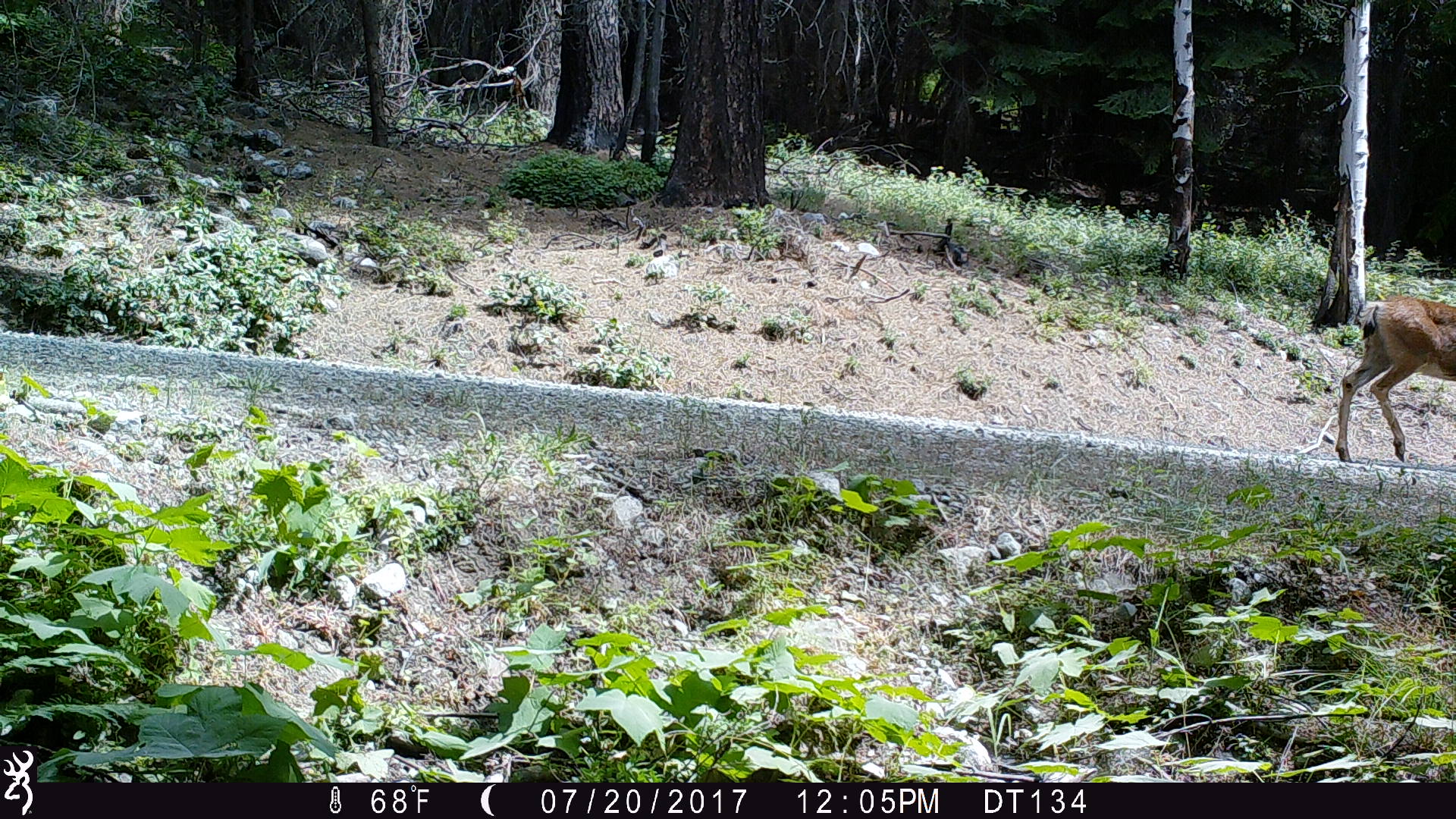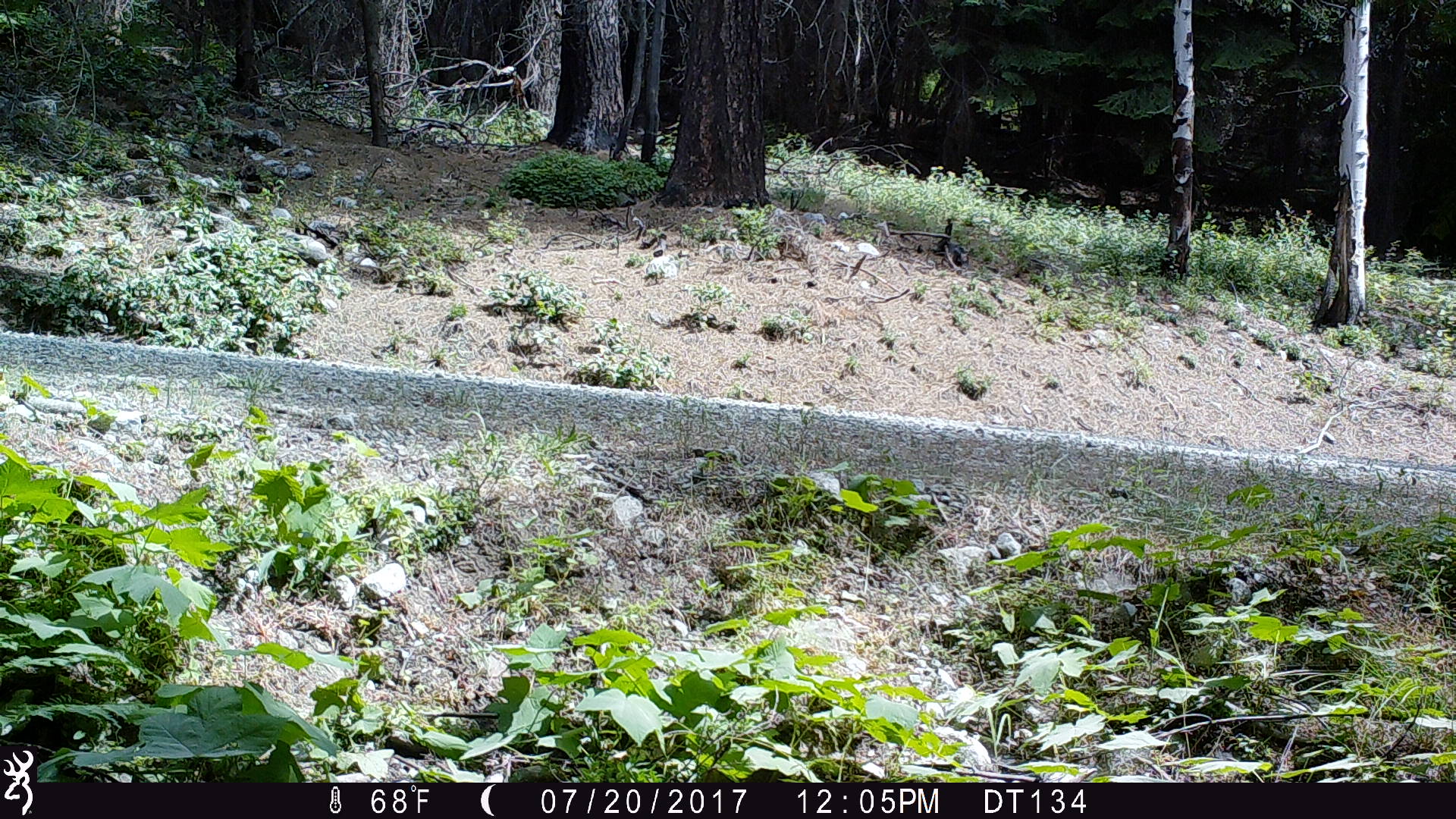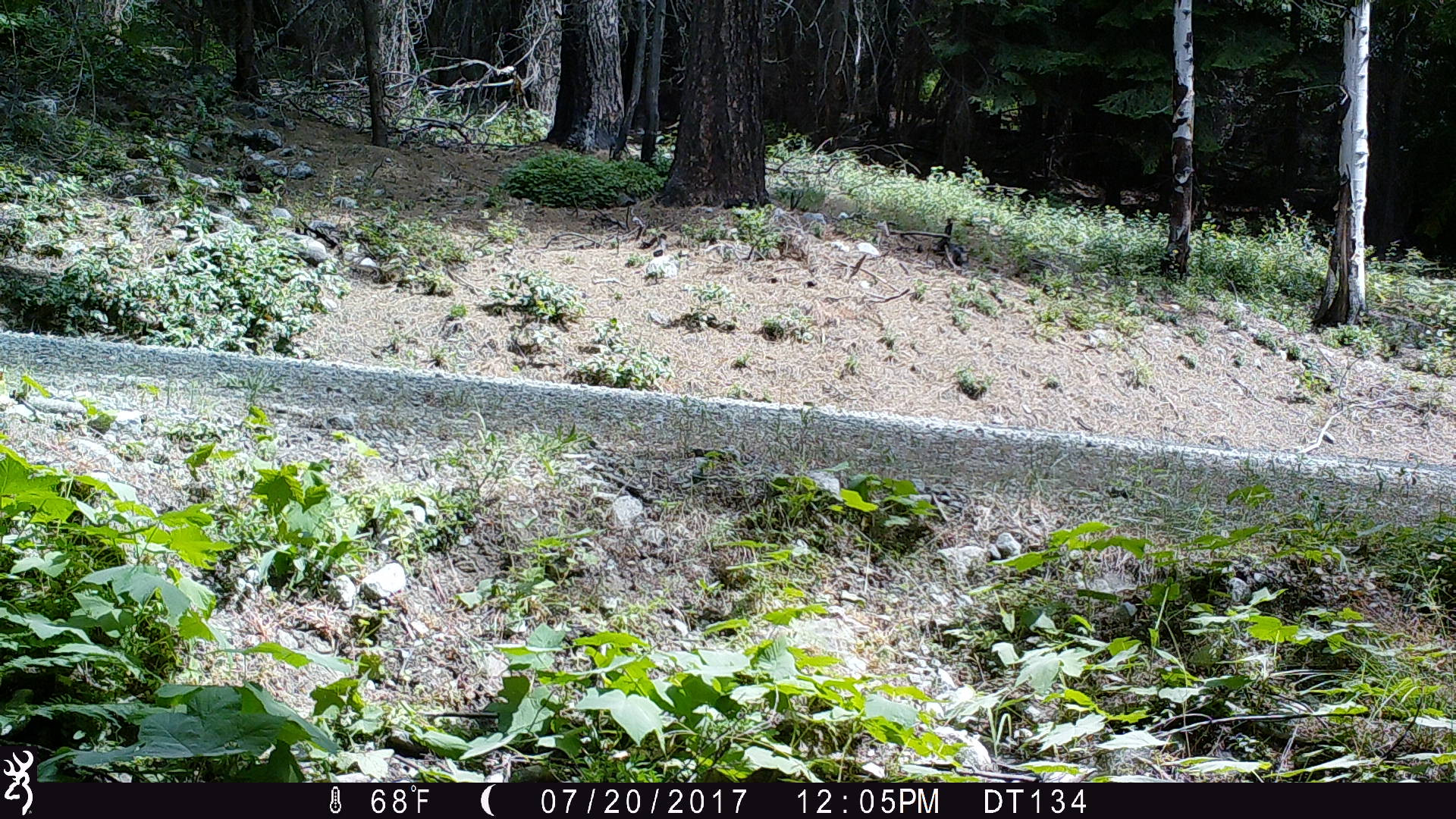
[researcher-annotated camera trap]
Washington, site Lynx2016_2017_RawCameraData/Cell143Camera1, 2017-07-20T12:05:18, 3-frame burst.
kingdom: Animalia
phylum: Chordata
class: Mammalia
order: Artiodactyla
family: Cervidae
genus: Odocoileus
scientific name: Odocoileus hemionus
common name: mule deer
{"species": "Odocoileus hemionus (mule deer)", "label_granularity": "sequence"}